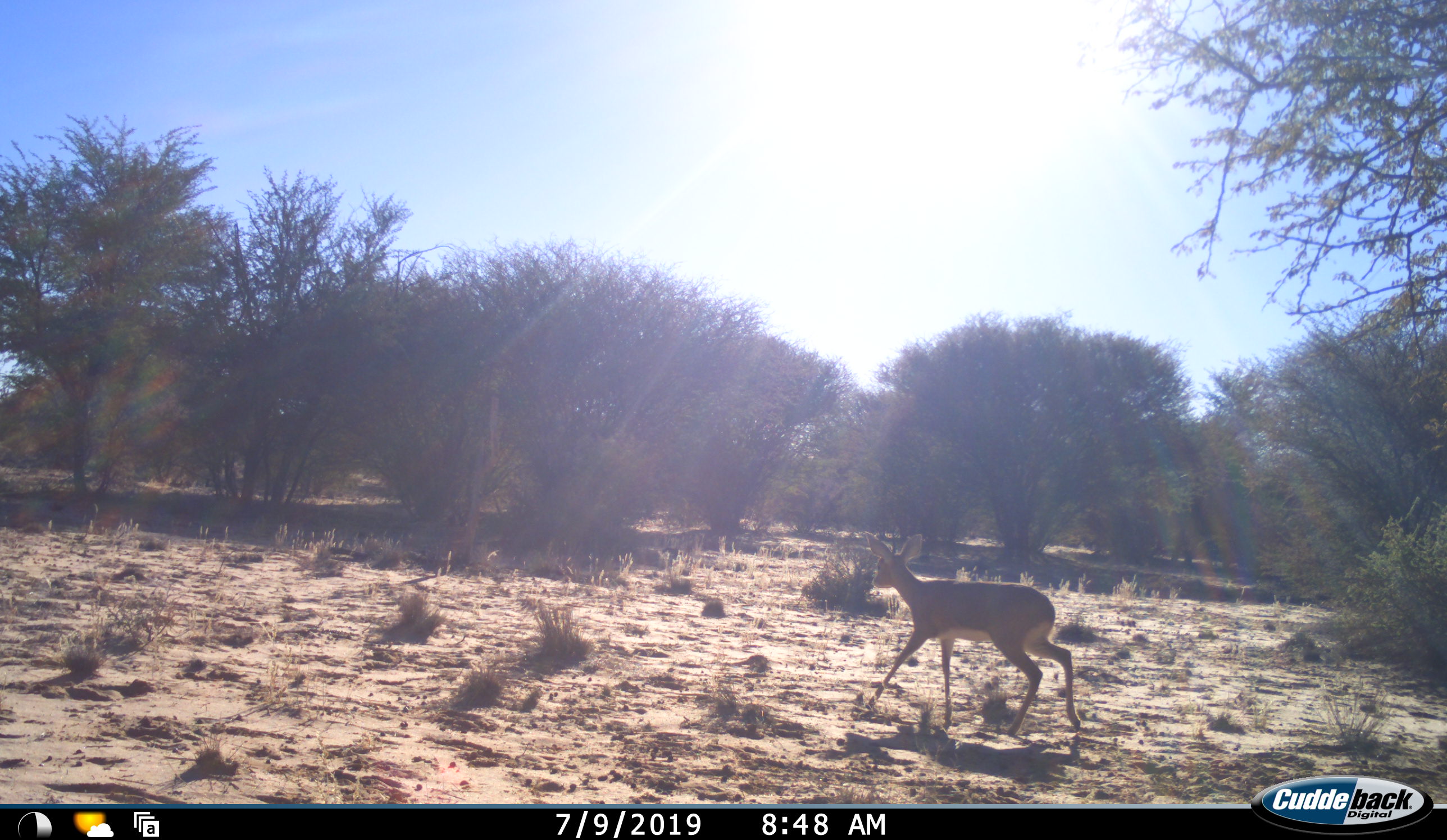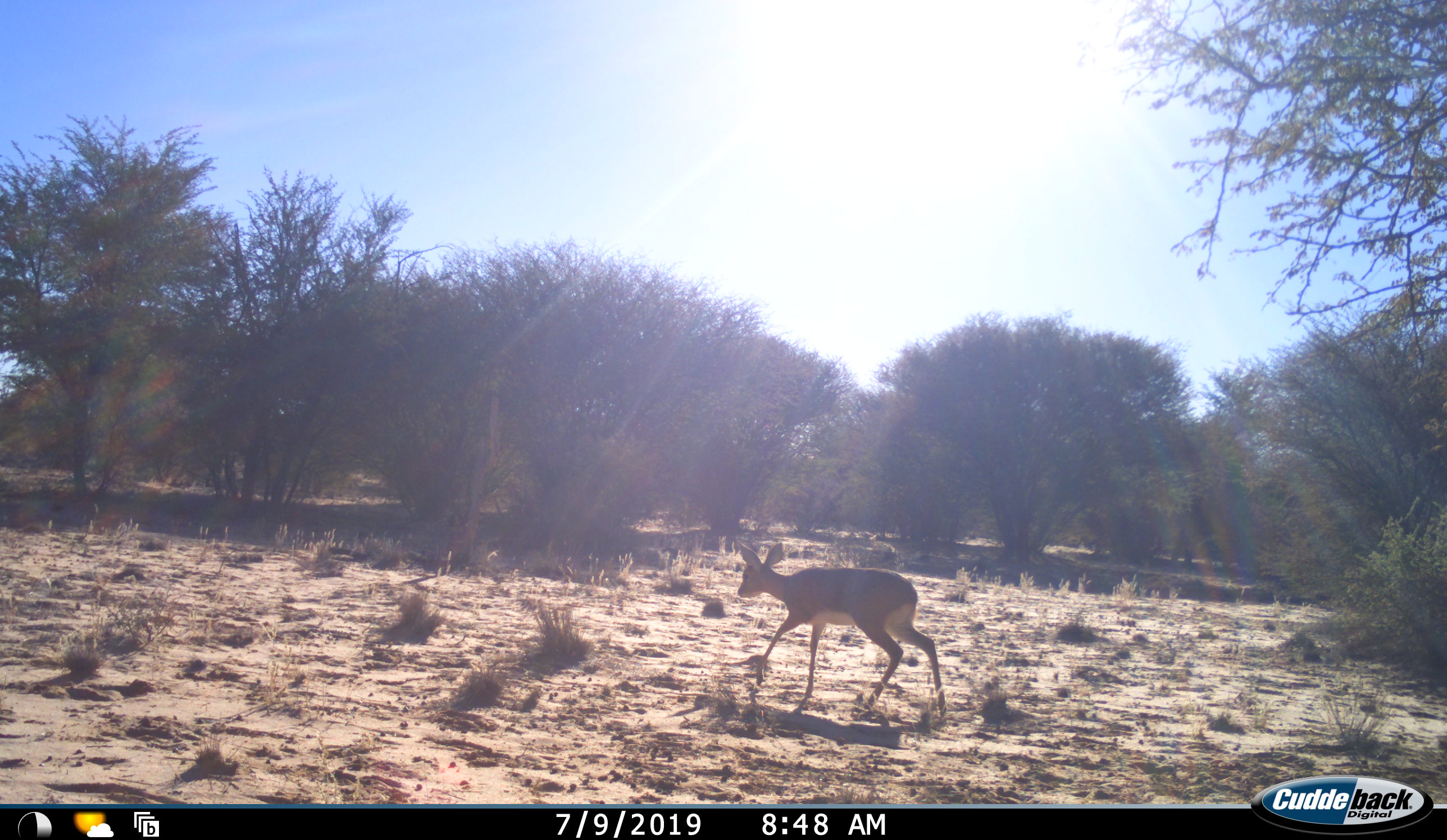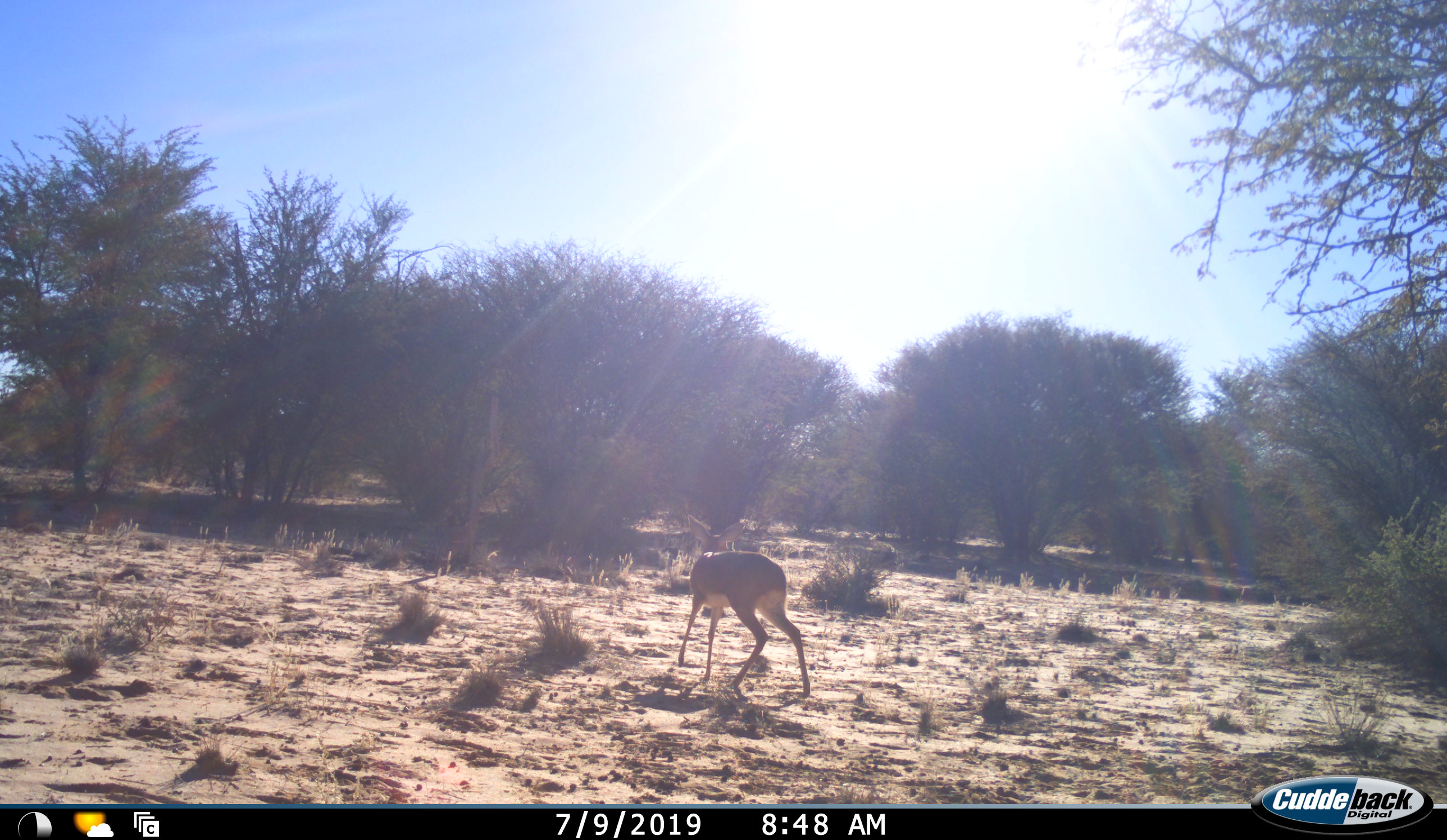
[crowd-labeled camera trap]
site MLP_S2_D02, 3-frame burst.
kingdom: Animalia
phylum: Chordata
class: Mammalia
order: Artiodactyla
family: Bovidae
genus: Raphicerus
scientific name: Raphicerus campestris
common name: steenbok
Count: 1.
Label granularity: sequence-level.